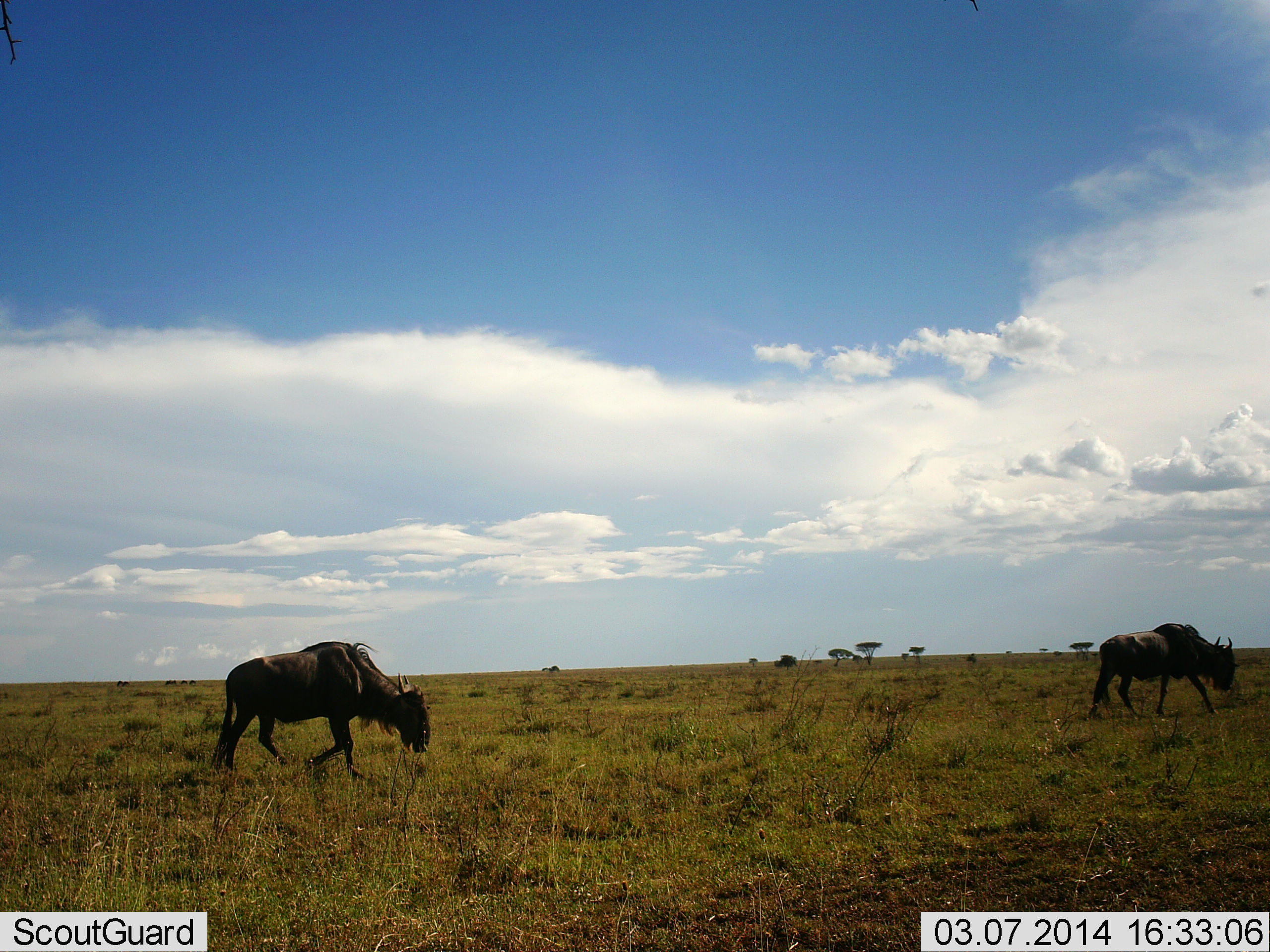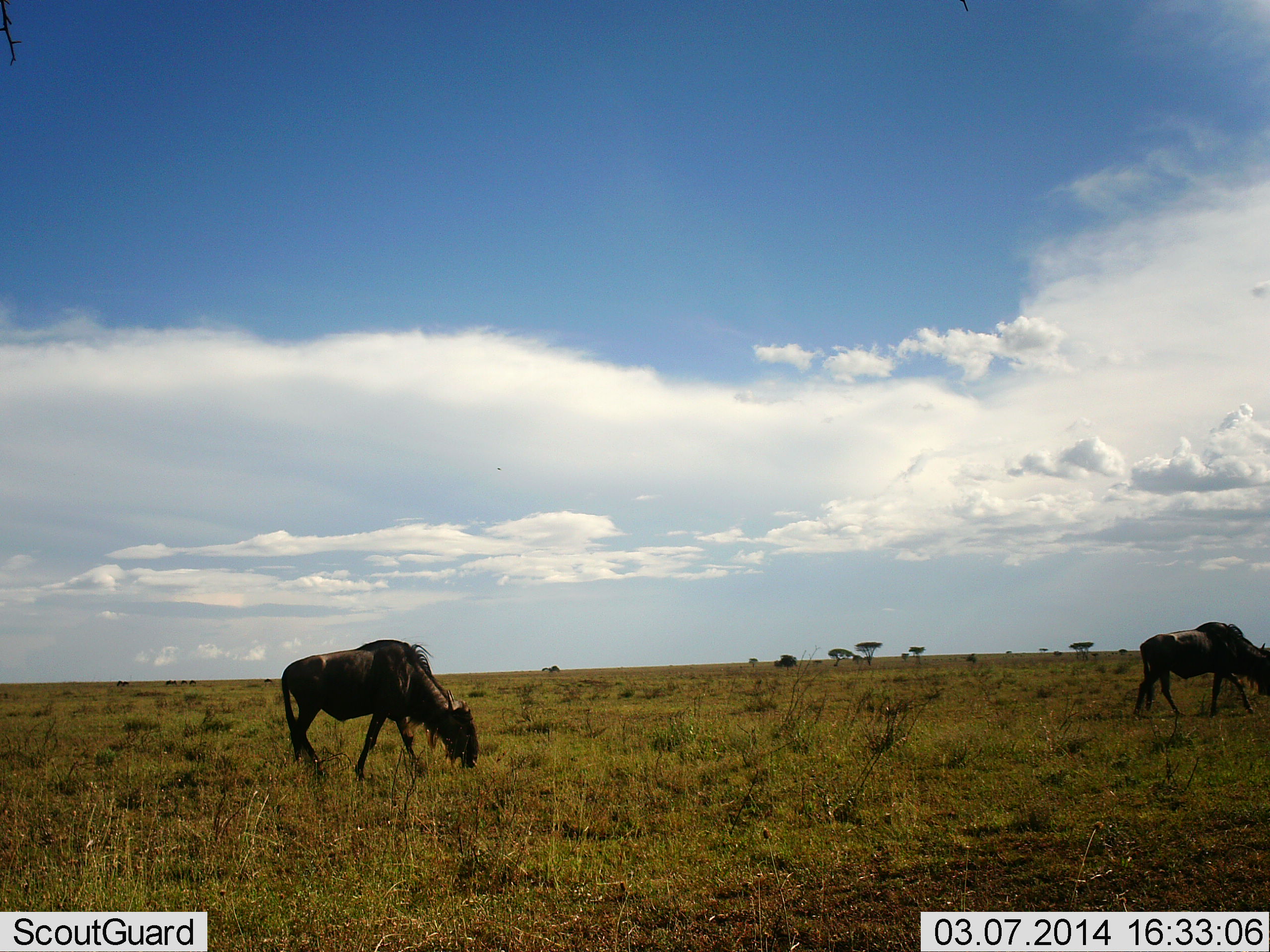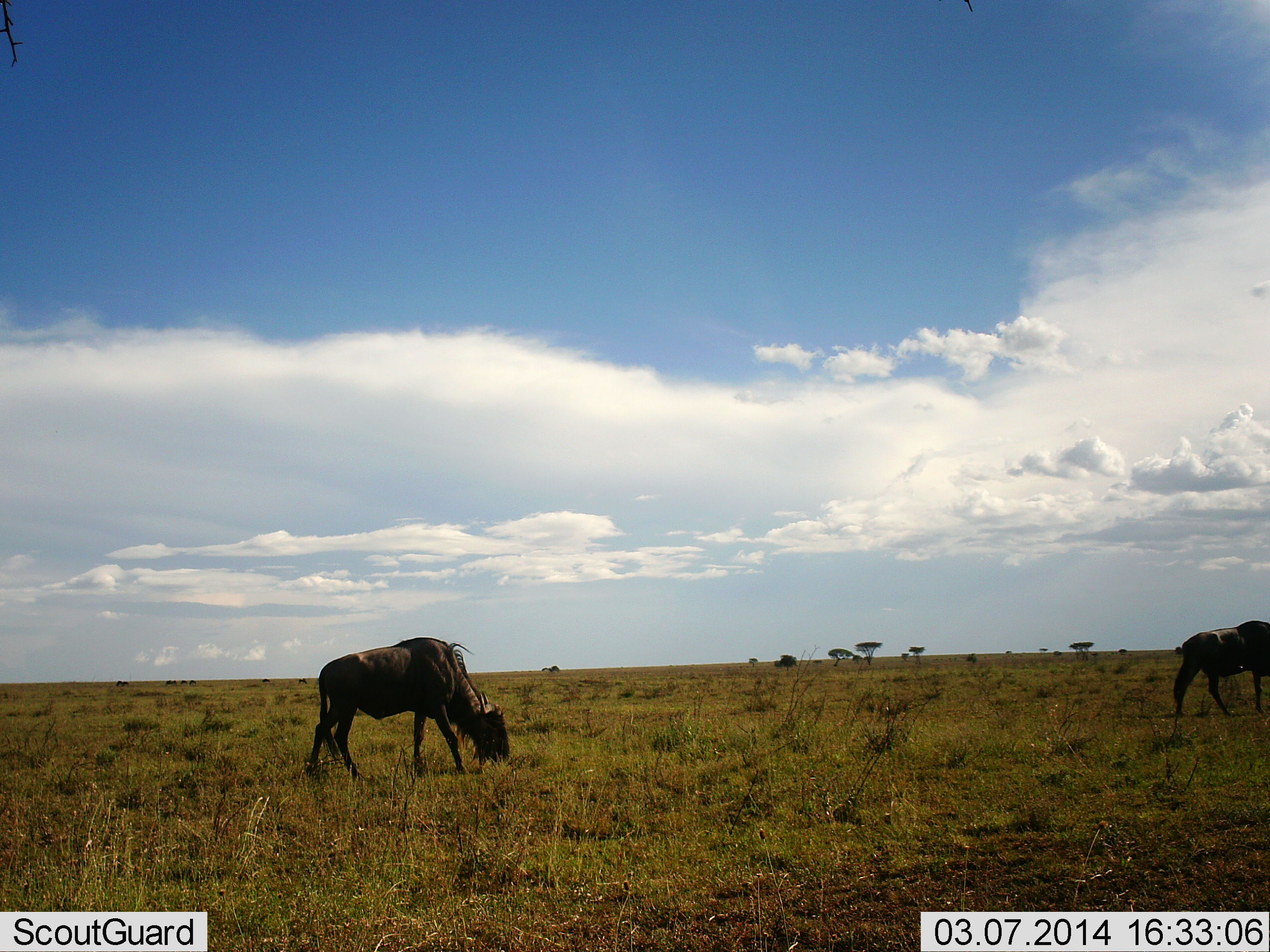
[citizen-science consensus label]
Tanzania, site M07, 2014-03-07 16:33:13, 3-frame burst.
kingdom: Animalia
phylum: Chordata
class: Mammalia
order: Artiodactyla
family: Bovidae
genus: Connochaetes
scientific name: Connochaetes taurinus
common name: blue wildebeest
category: wildebeest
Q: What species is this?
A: Wildebeest (blue wildebeest) (Connochaetes taurinus).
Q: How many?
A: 2.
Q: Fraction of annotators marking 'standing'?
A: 10%.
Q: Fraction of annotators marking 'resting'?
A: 0%.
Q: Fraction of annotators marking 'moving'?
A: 60%.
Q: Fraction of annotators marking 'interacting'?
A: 0%.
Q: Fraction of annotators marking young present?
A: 0%.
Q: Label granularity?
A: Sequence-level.